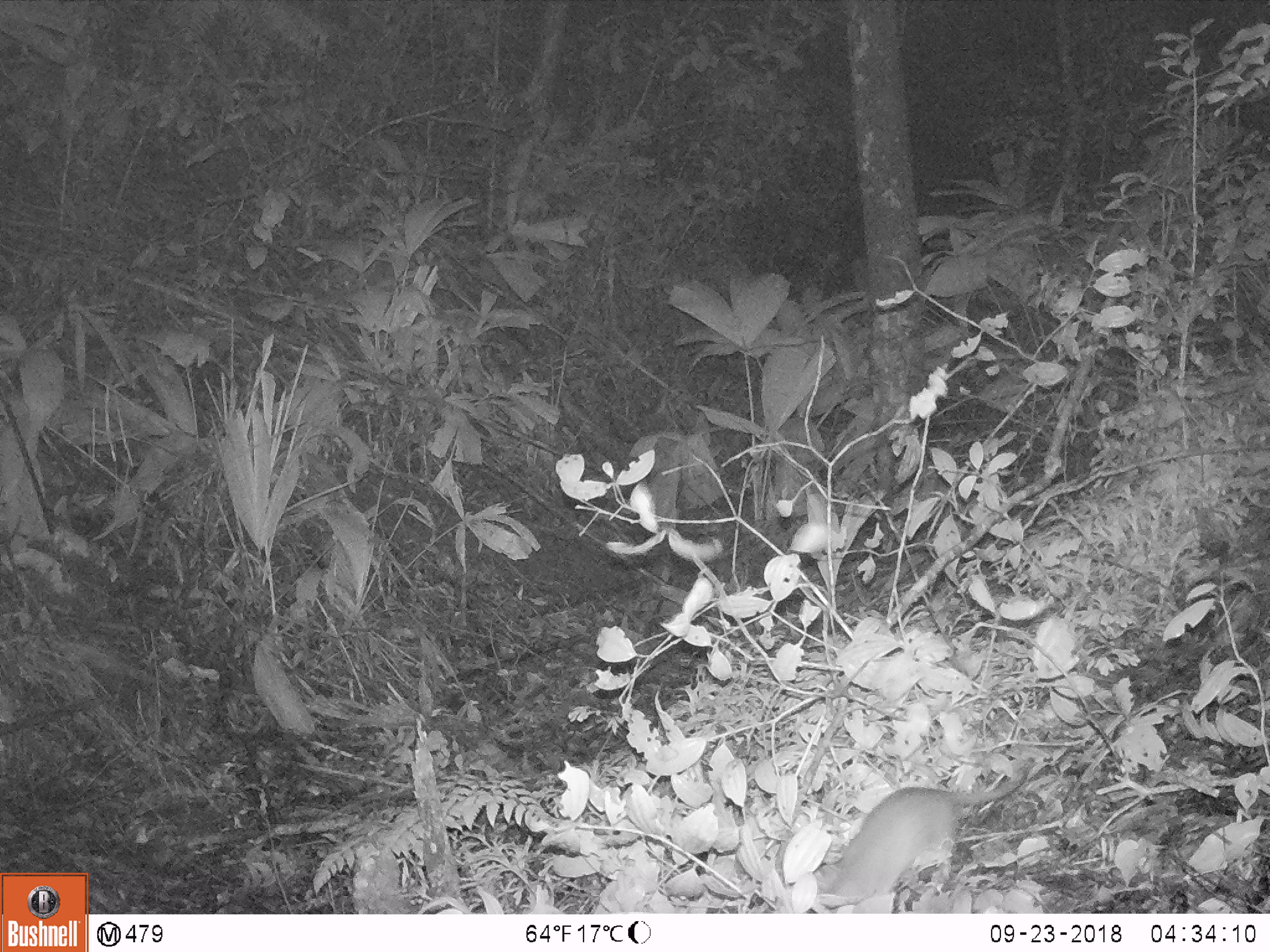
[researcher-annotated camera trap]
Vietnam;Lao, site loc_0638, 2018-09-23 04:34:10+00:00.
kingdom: Animalia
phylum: Chordata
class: Mammalia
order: Rodentia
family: Muridae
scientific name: Muridae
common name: old-world mice and rats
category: unidentified murid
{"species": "unidentified murid (old-world mice and rats) (Muridae)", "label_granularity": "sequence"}